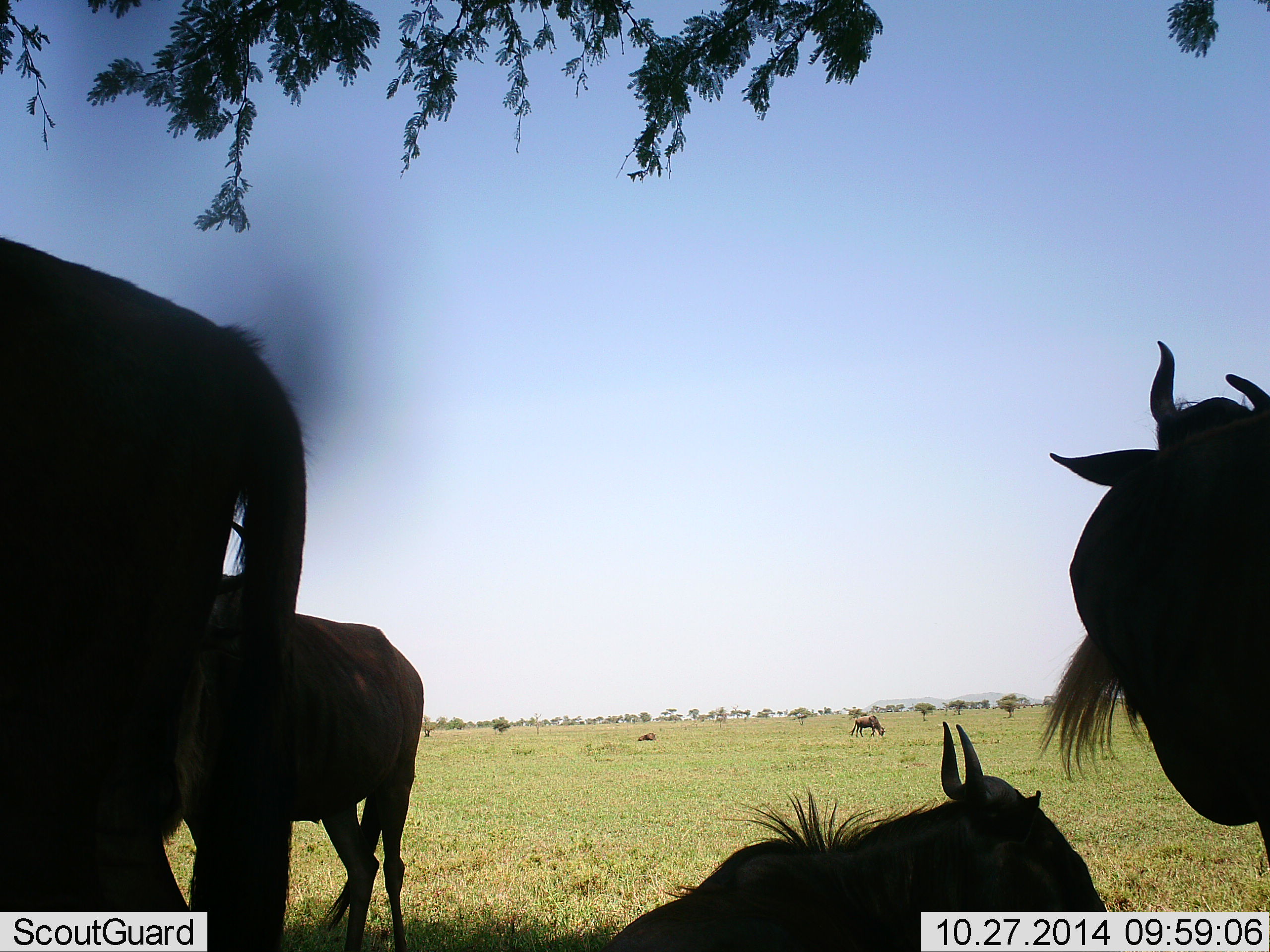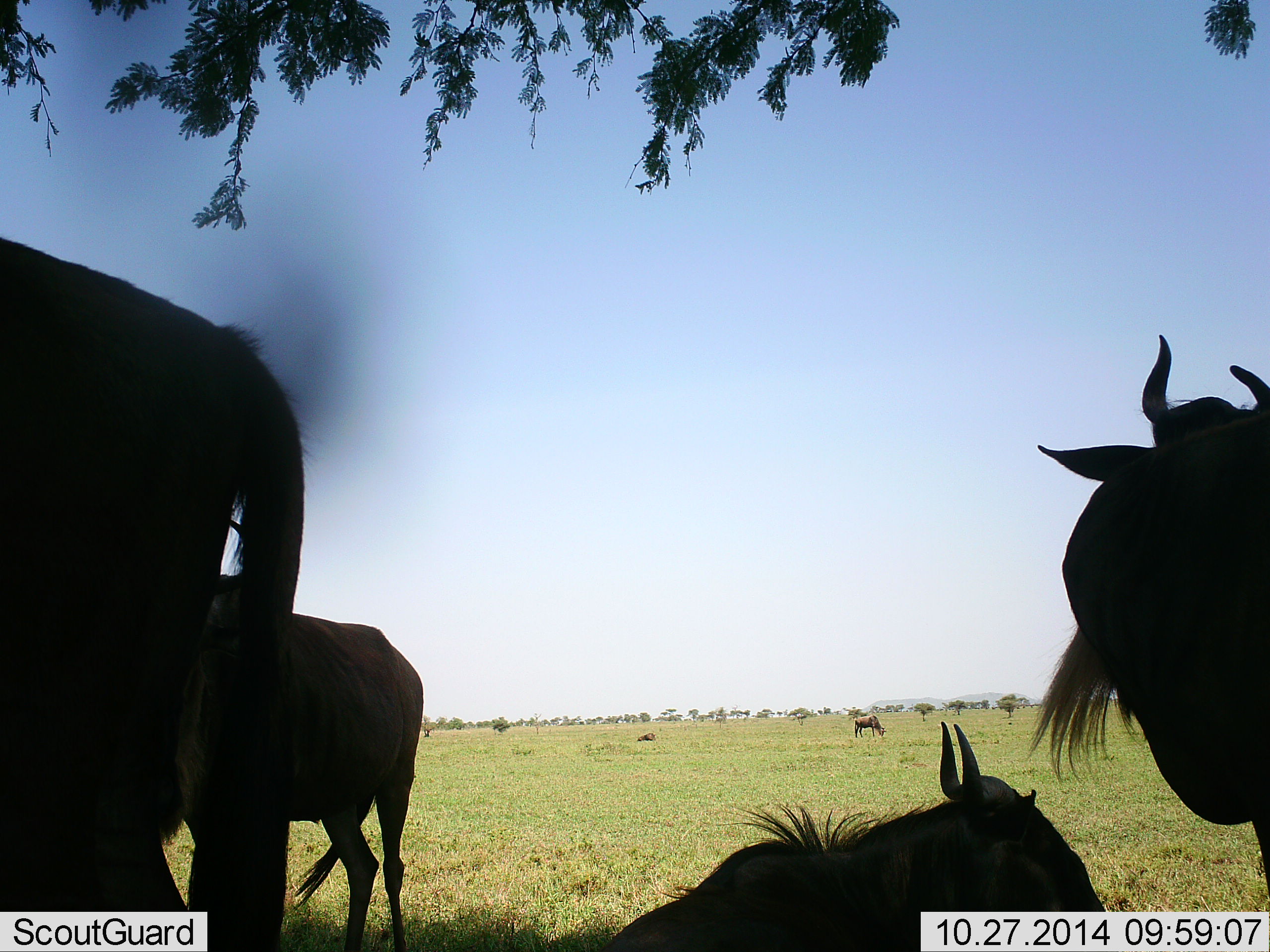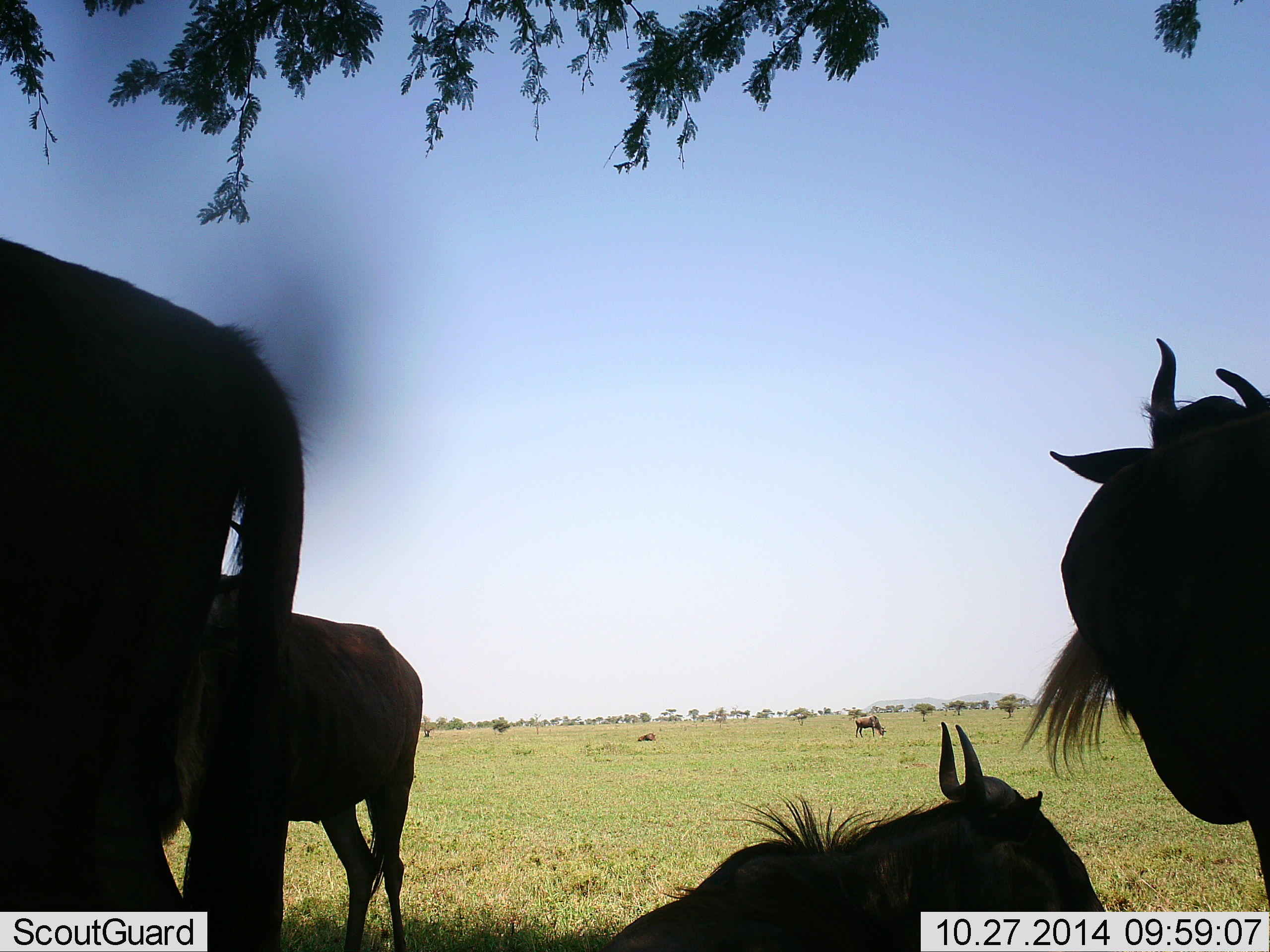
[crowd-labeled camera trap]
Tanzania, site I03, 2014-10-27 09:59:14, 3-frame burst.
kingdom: Animalia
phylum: Chordata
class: Mammalia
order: Artiodactyla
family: Bovidae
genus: Connochaetes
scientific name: Connochaetes taurinus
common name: blue wildebeest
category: wildebeest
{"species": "wildebeest (blue wildebeest) (Connochaetes taurinus)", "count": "6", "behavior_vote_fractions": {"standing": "90%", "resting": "90%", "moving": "20%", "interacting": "0%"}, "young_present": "0%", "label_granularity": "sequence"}